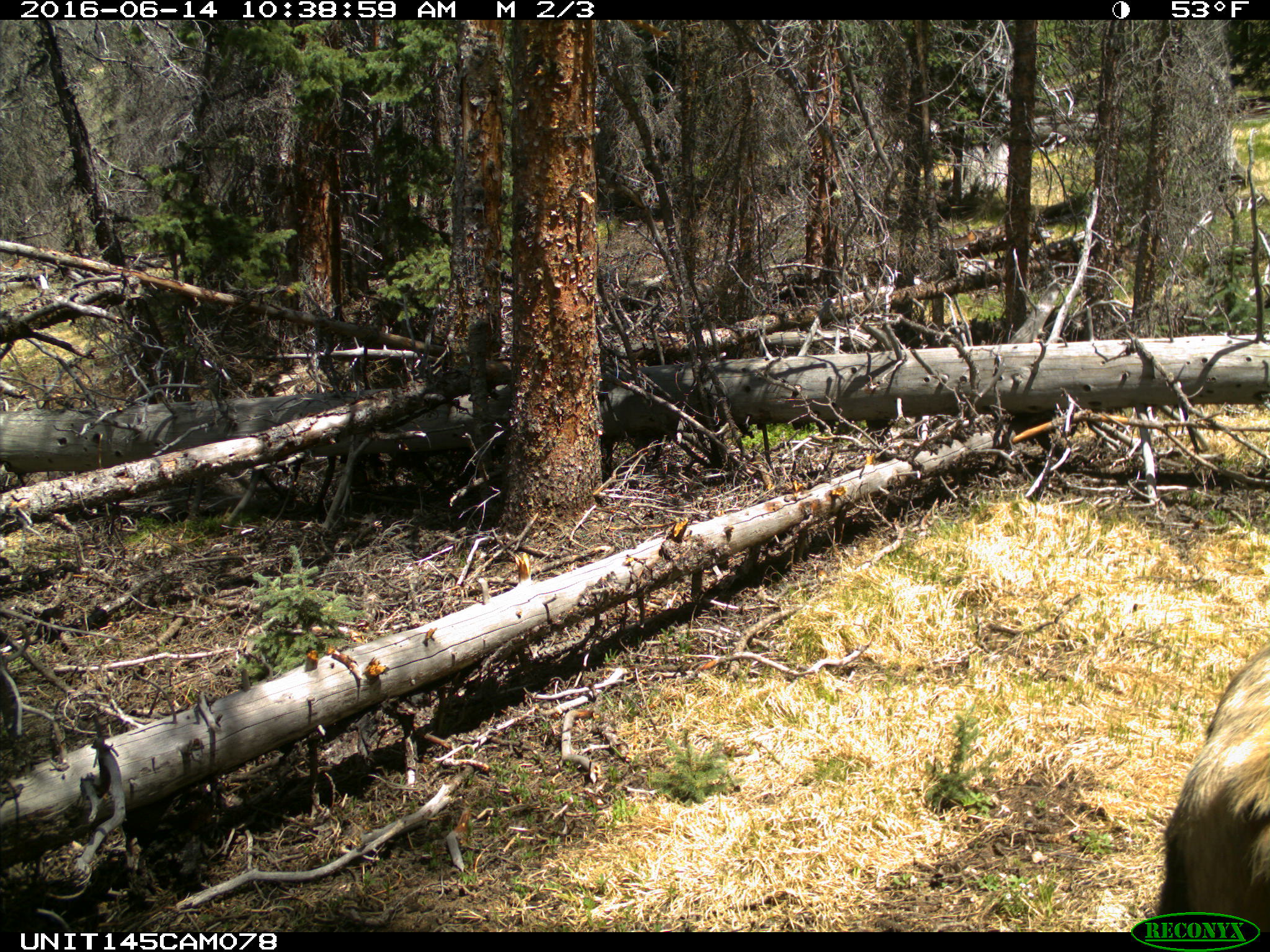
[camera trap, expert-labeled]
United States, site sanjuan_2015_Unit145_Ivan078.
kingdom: Animalia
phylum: Chordata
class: Mammalia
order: Artiodactyla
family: Cervidae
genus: Cervus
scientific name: Cervus elaphus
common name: red deer